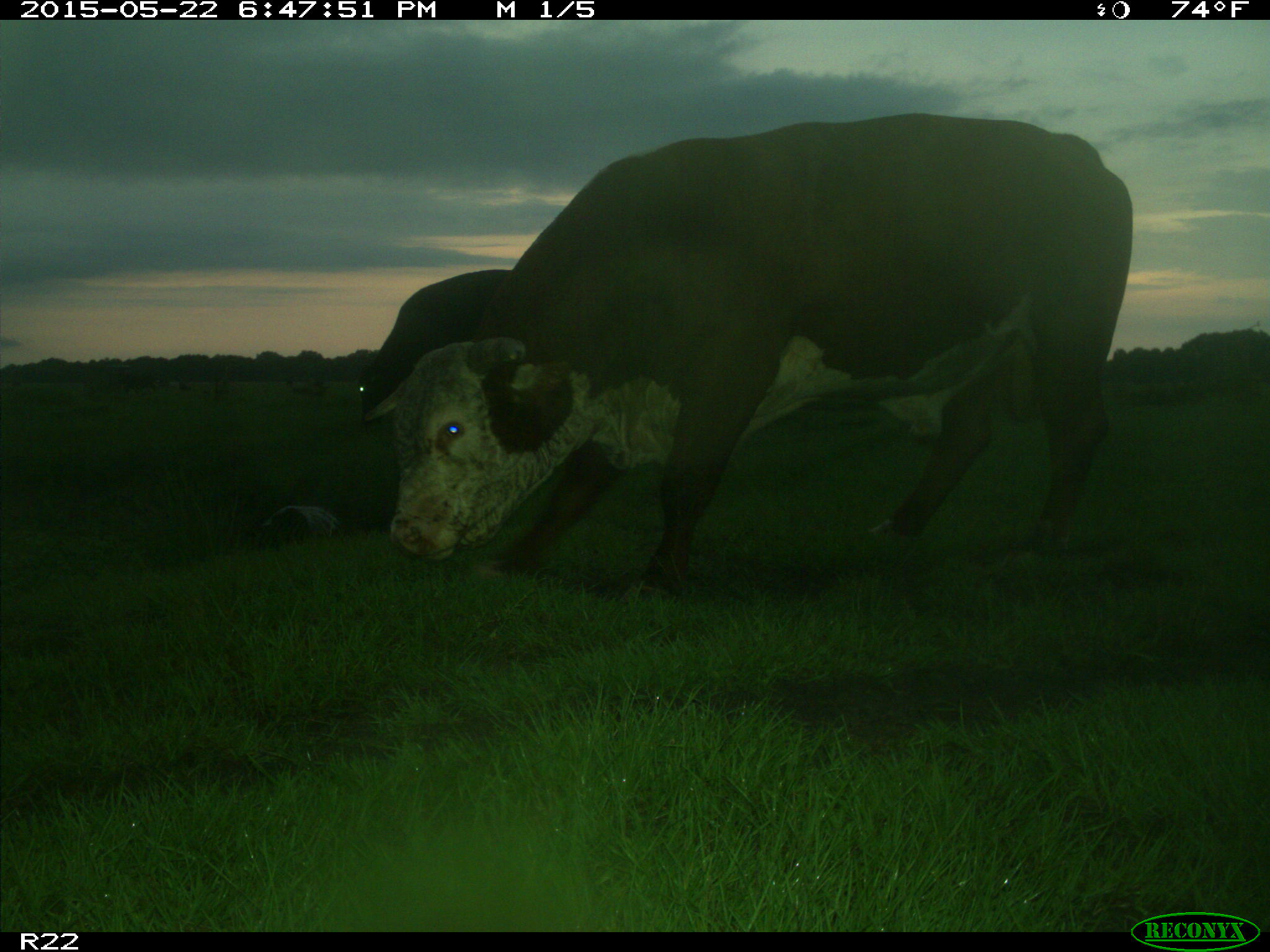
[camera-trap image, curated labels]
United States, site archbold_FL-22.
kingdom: Animalia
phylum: Chordata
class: Mammalia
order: Artiodactyla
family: Bovidae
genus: Bos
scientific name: Bos taurus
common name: domestic cow